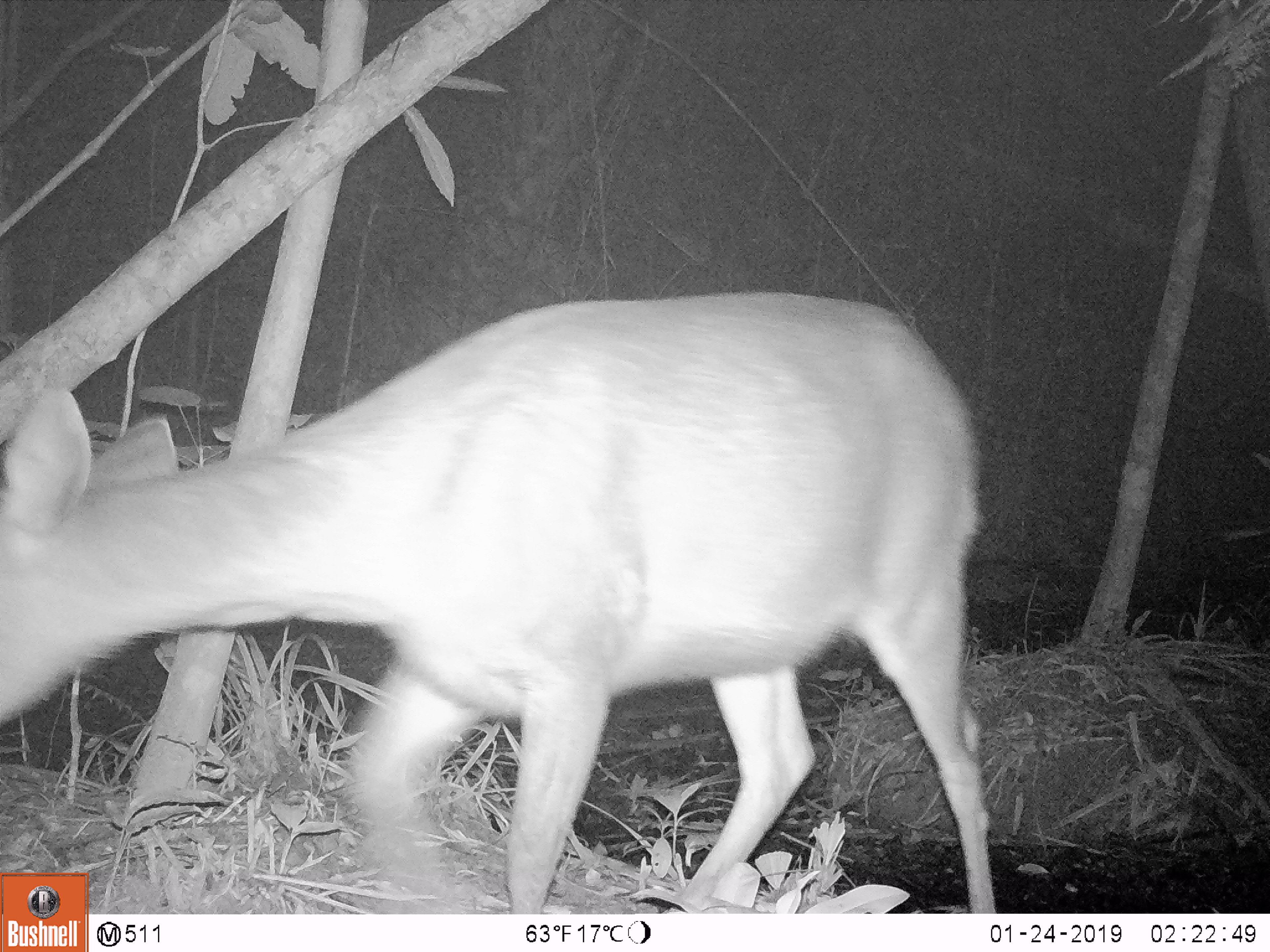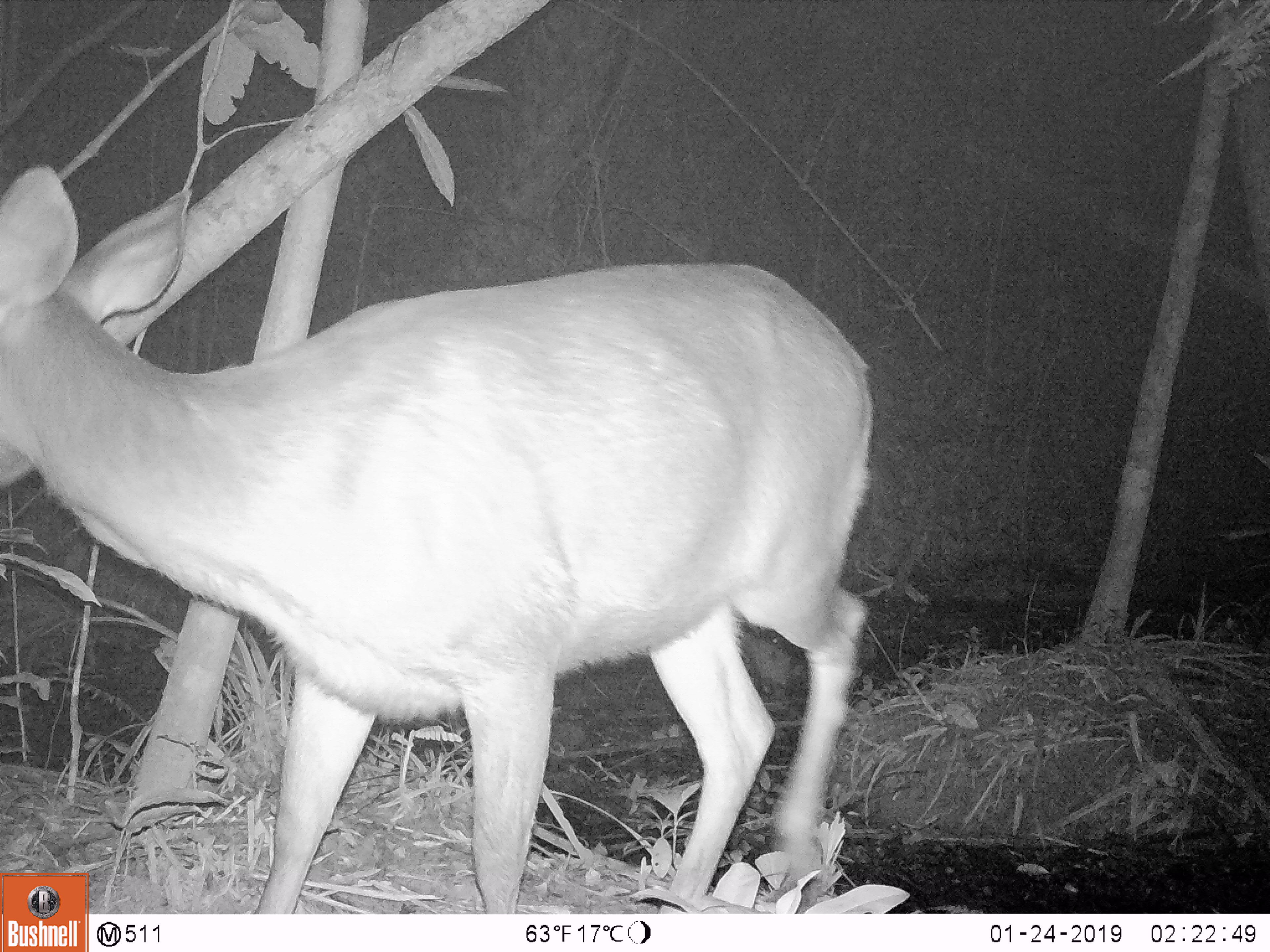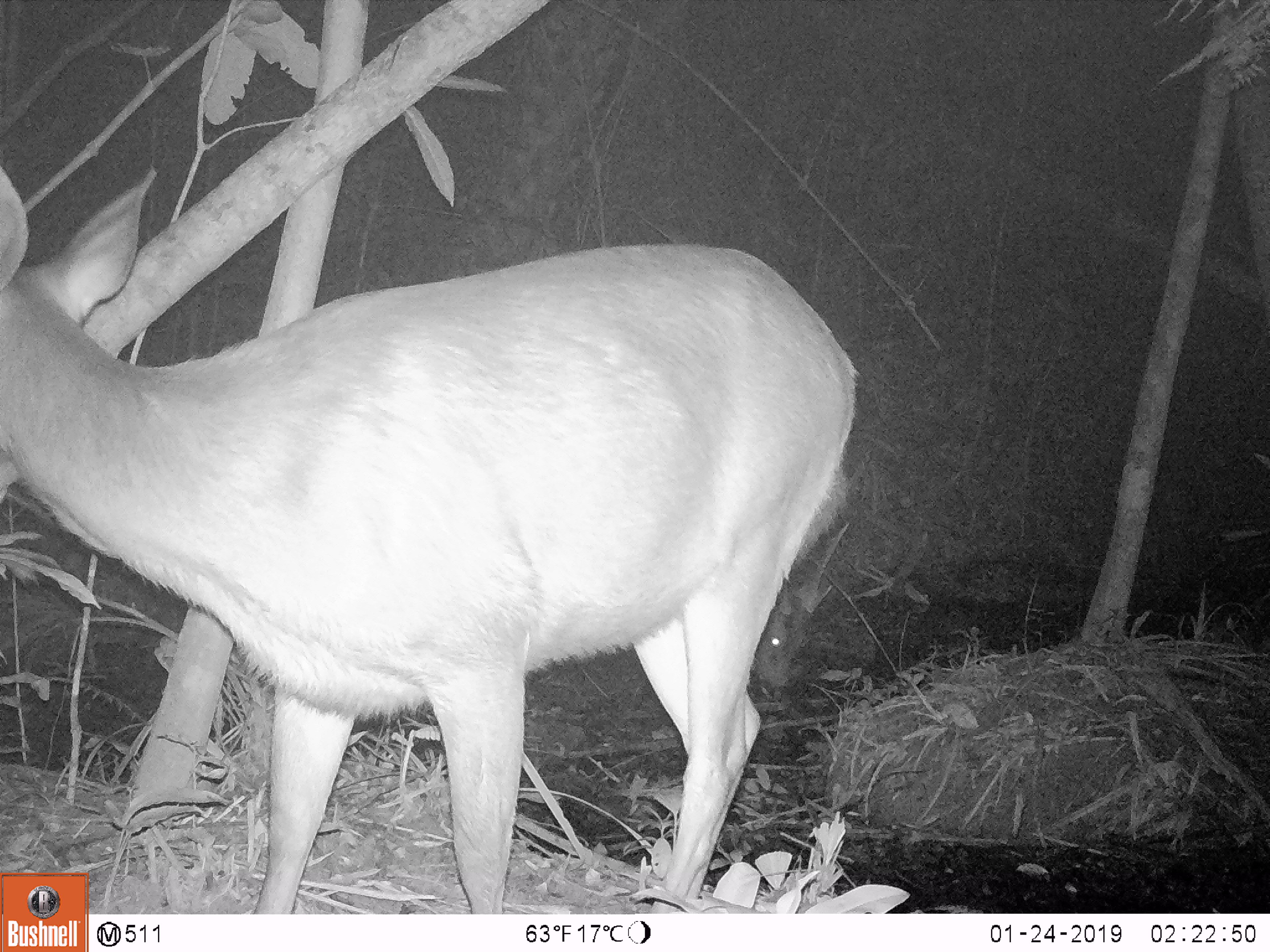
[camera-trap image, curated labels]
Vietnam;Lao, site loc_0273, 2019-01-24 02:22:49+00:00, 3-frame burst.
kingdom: Animalia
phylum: Chordata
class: Mammalia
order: Artiodactyla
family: Cervidae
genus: Rusa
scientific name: Rusa unicolor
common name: sambar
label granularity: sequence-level